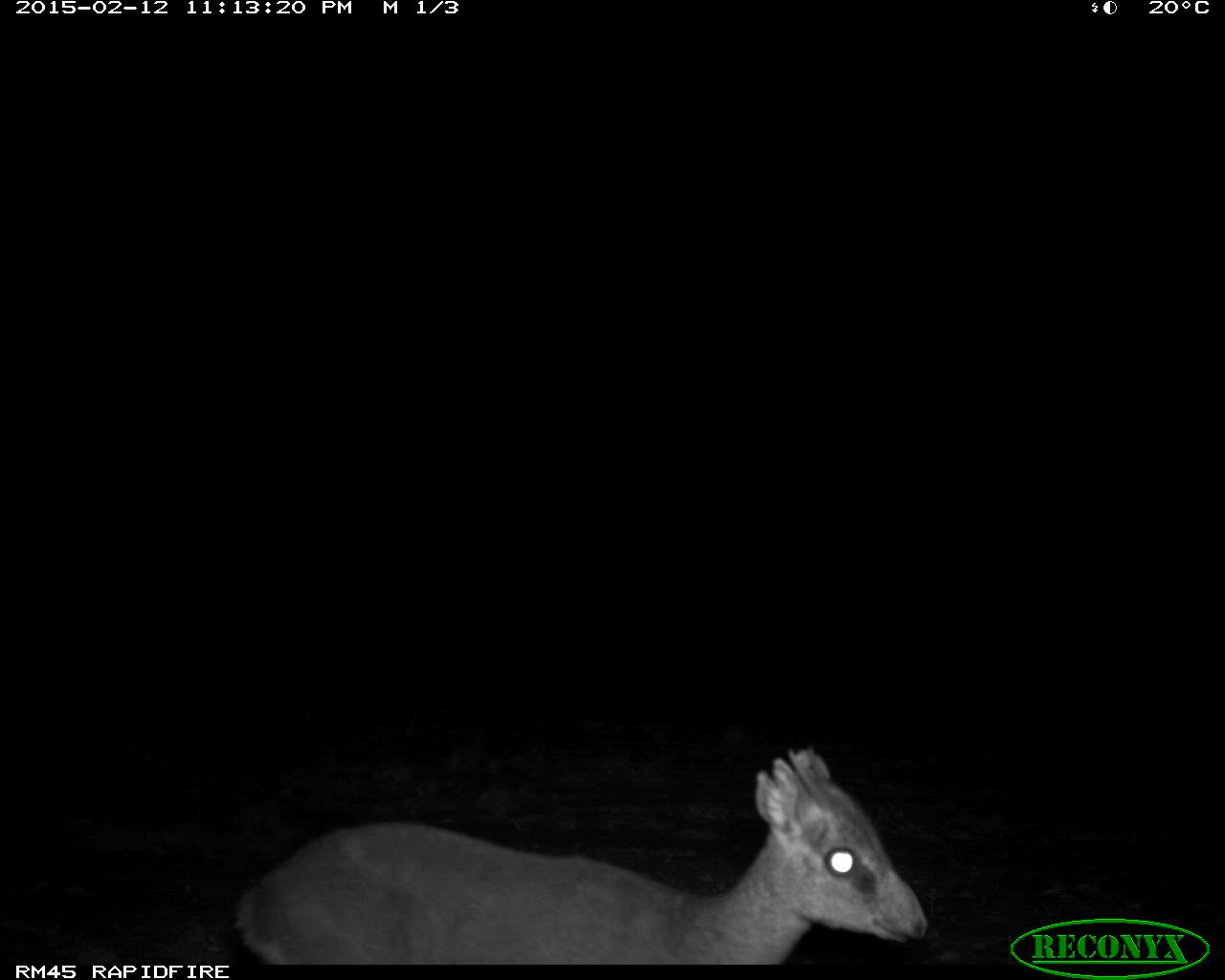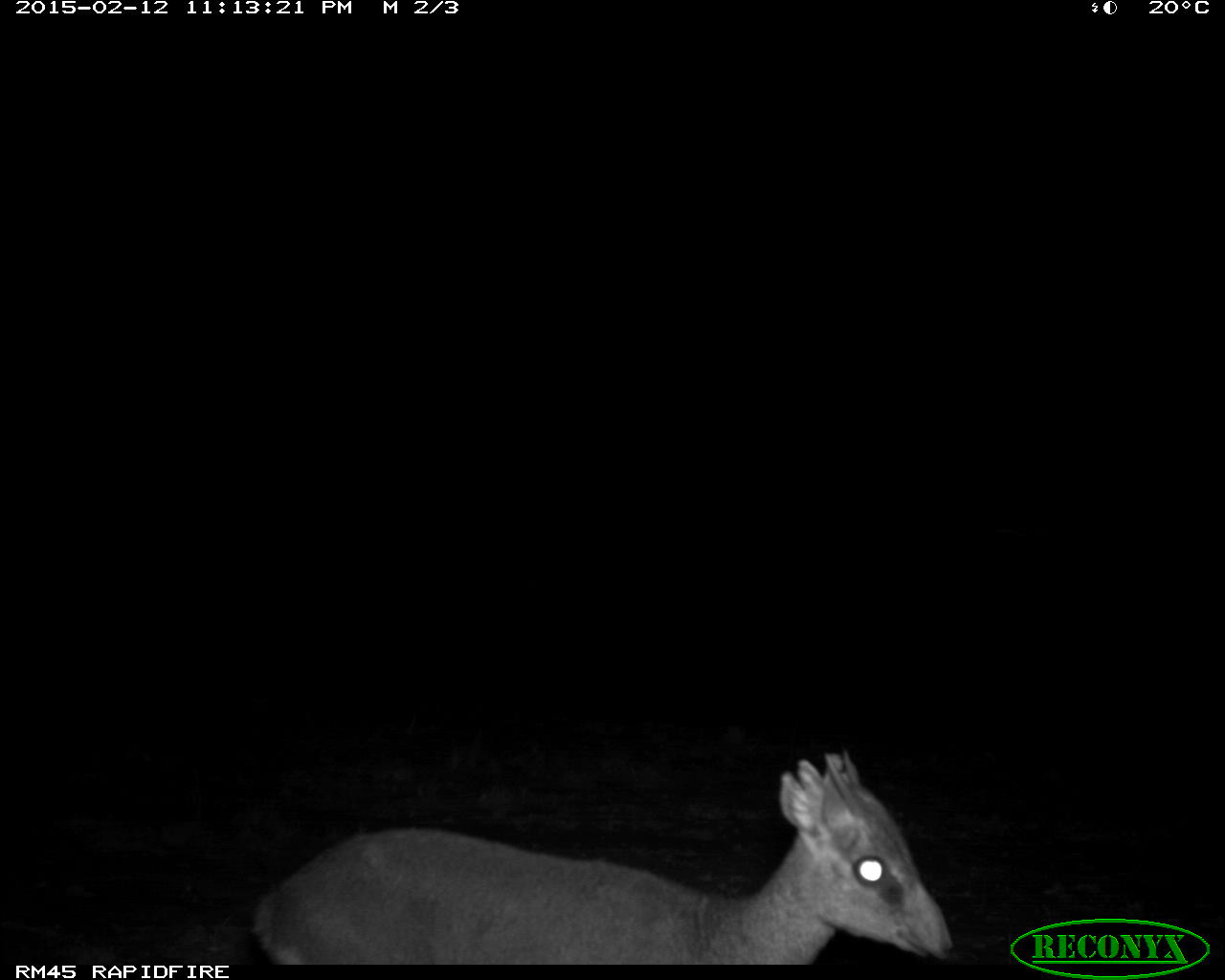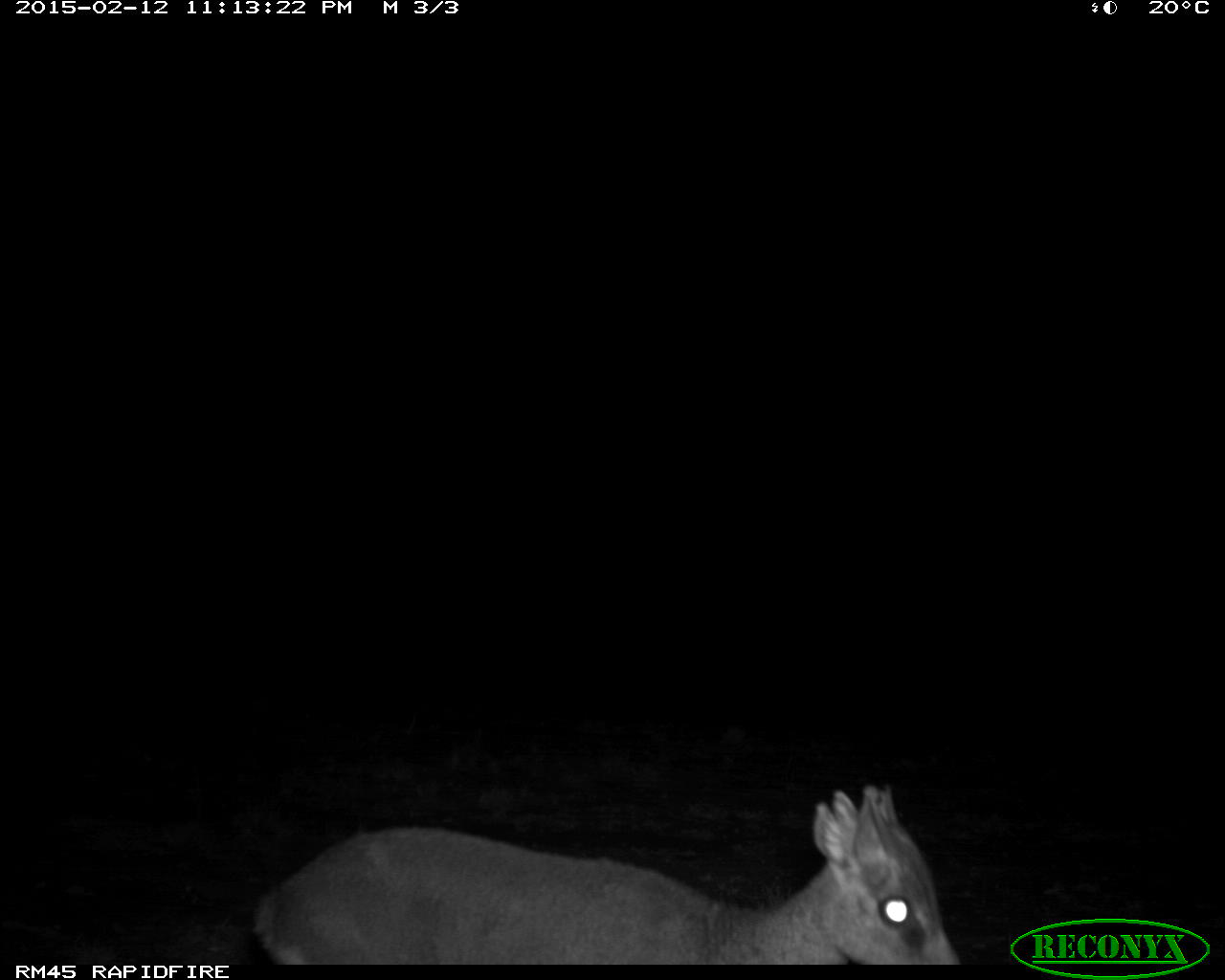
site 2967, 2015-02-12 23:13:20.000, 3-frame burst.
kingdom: Animalia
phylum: Chordata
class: Mammalia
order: Artiodactyla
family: Bovidae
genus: Madoqua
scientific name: Madoqua guentheri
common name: günther's dik-dik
Madoqua guentheri (günther's dik-dik), count 1.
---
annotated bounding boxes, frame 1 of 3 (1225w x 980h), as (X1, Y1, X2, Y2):
madoqua guentheri: (238, 743, 926, 961)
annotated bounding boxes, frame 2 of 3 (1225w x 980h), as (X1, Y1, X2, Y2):
madoqua guentheri: (249, 748, 953, 963)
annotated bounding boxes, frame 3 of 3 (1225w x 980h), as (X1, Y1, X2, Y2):
madoqua guentheri: (246, 777, 957, 959)